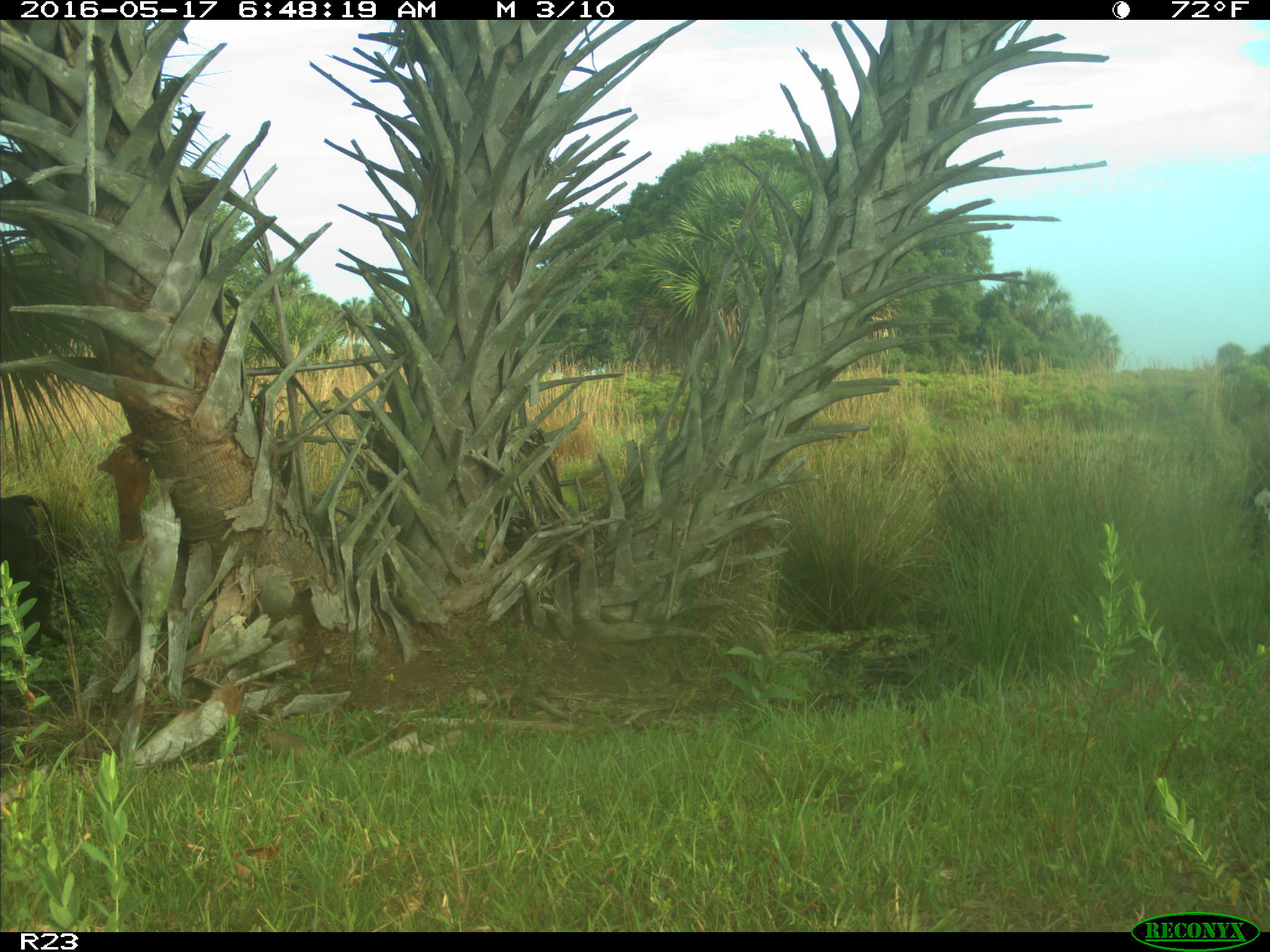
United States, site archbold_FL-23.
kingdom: Animalia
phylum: Chordata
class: Mammalia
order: Artiodactyla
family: Bovidae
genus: Bos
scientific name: Bos taurus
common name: domestic cow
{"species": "Bos taurus (domestic cow)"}